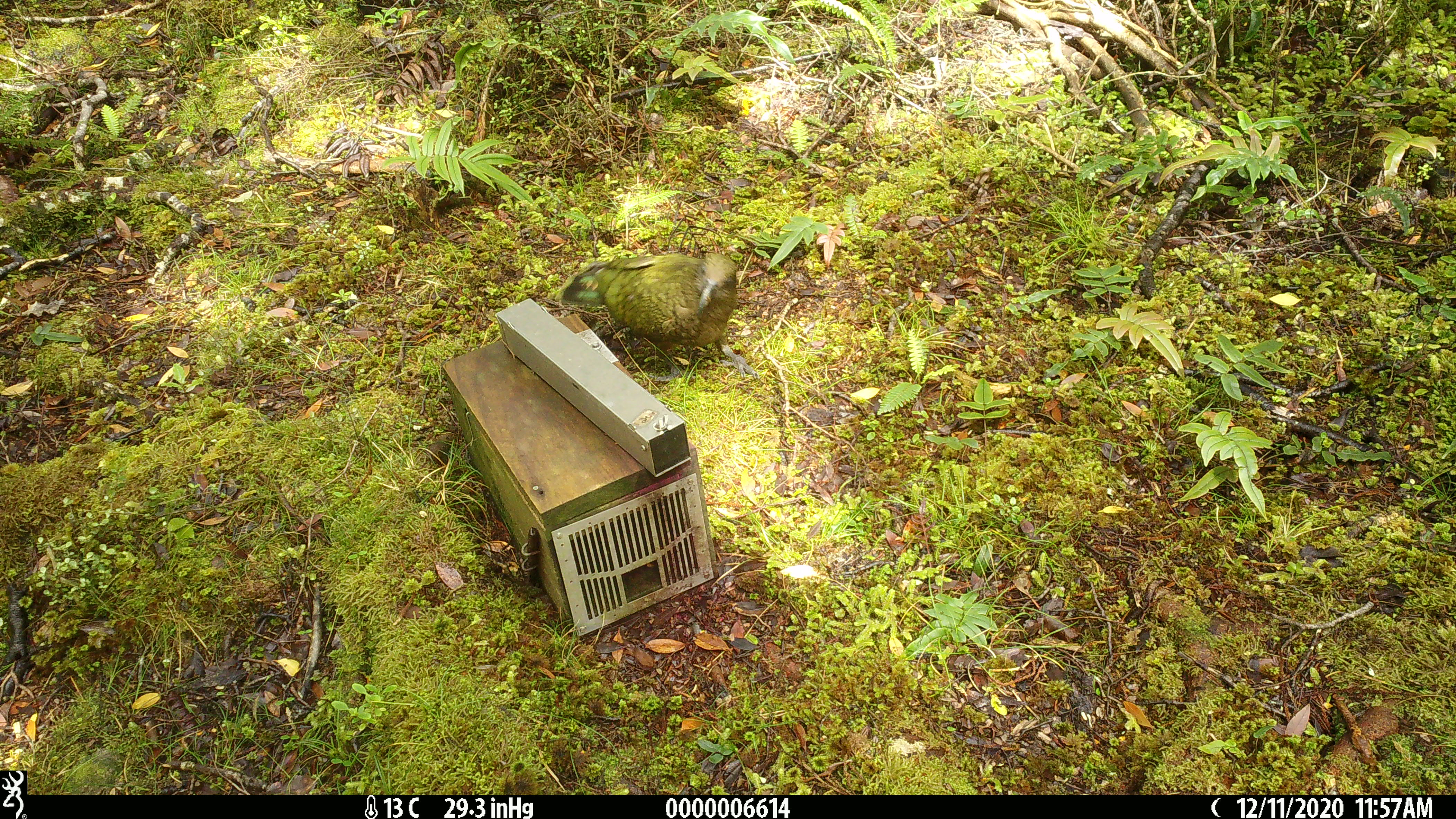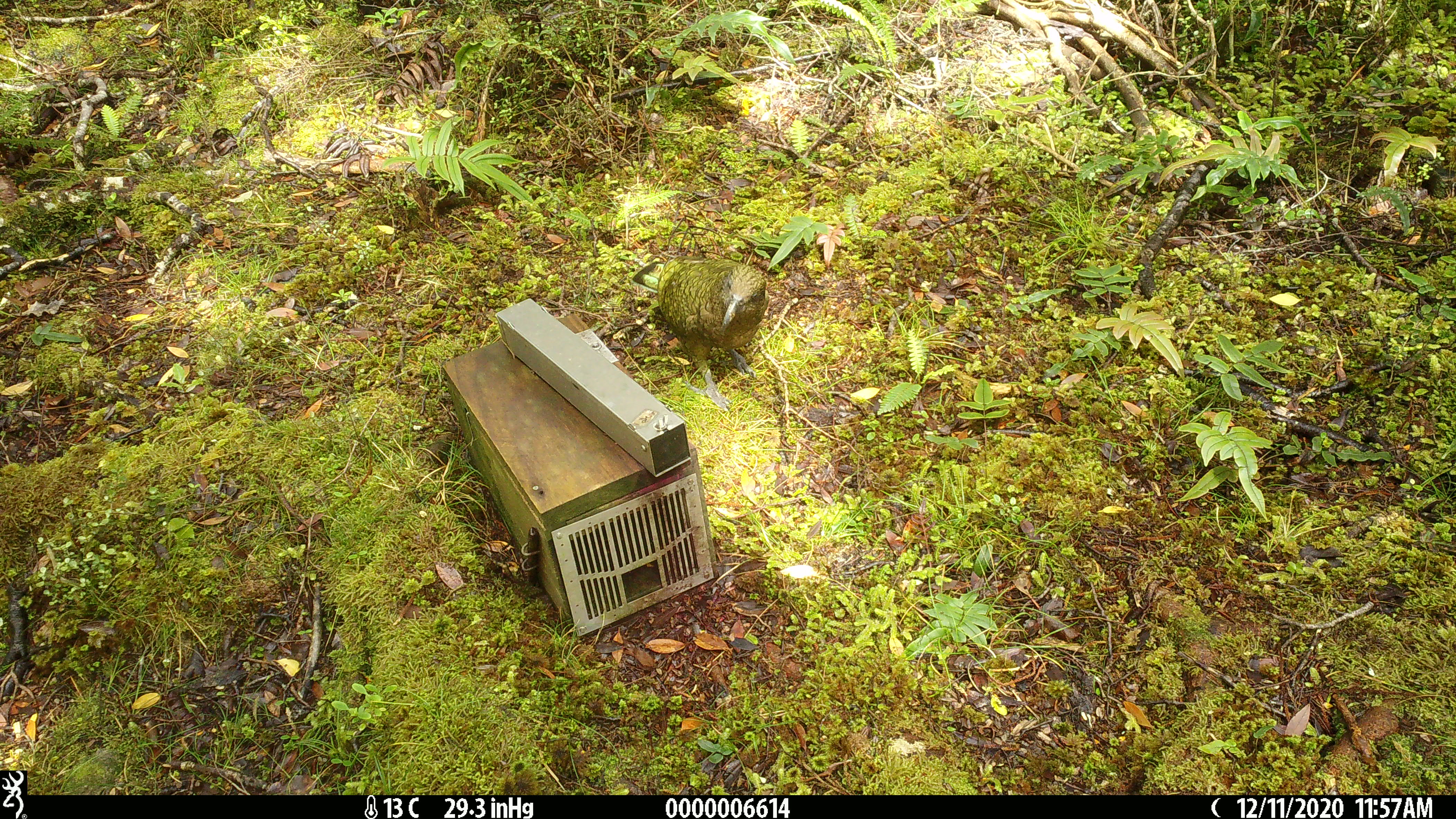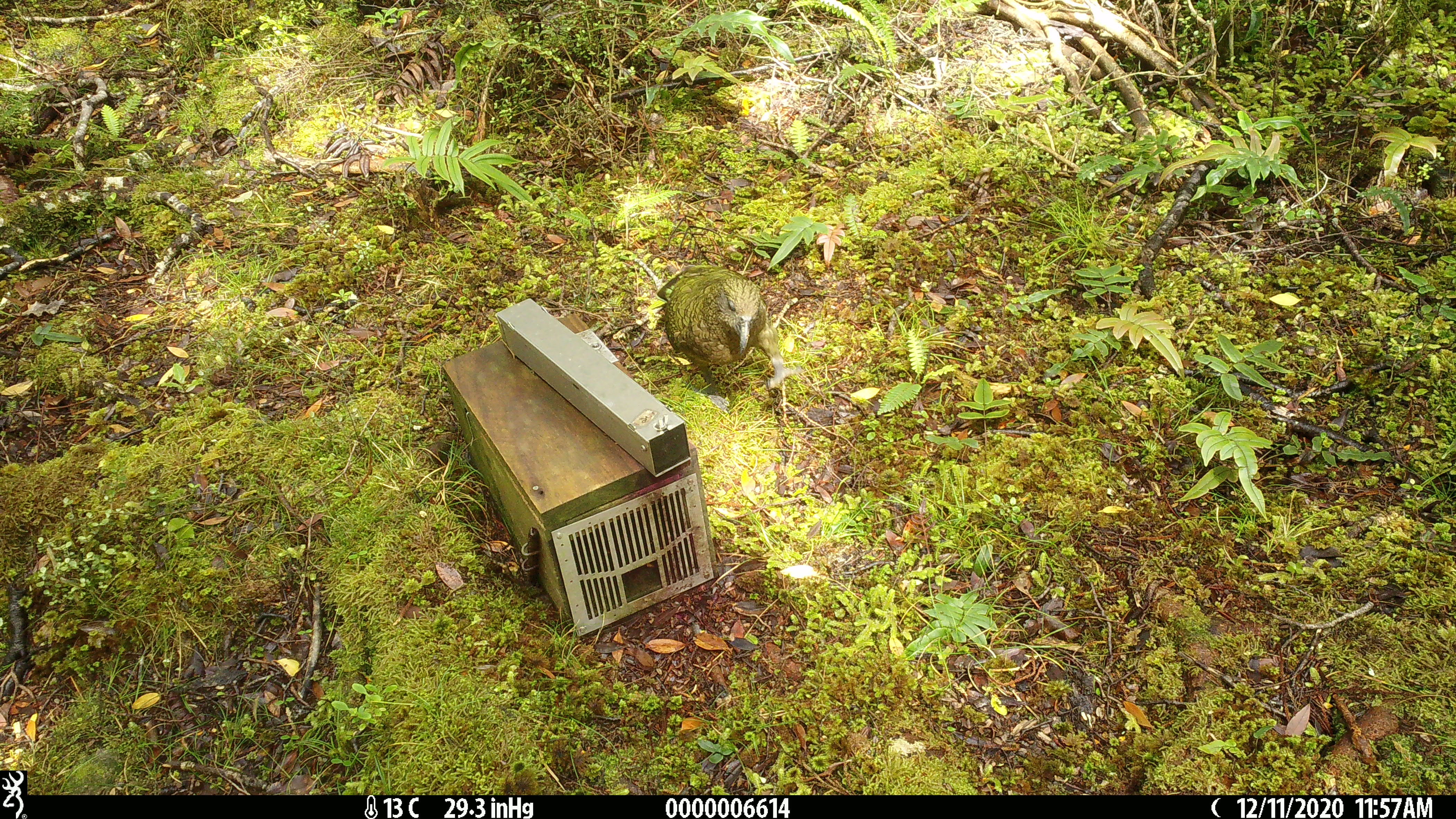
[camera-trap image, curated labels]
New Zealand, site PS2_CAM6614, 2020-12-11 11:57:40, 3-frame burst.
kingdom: Animalia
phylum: Chordata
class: Aves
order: Psittaciformes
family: Strigopidae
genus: Nestor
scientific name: Nestor notabilis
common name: kea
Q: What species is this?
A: Kea (Nestor notabilis).